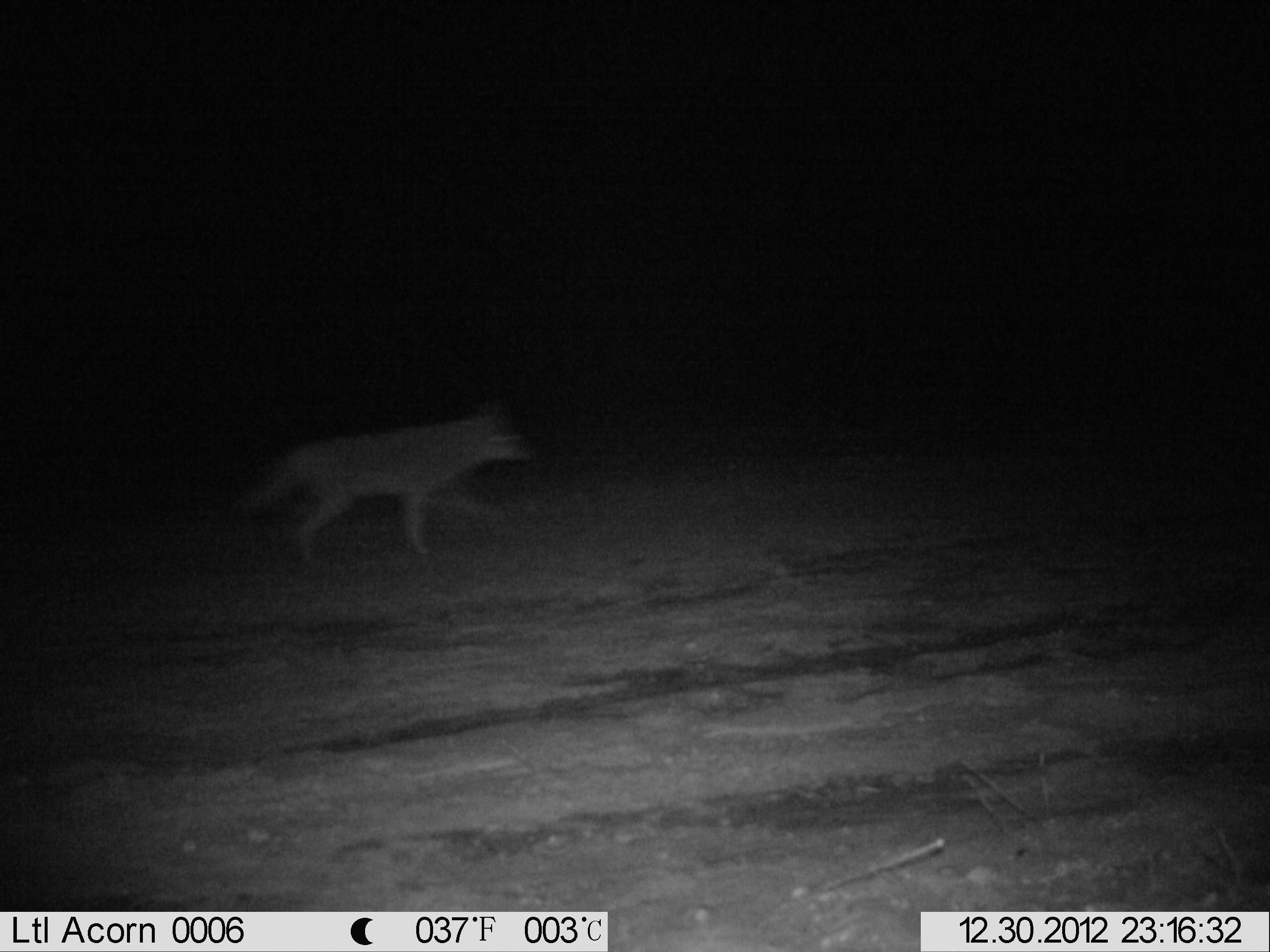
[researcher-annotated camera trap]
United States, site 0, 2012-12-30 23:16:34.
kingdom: Animalia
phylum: Chordata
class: Mammalia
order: Carnivora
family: Canidae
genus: Canis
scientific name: Canis latrans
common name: coyote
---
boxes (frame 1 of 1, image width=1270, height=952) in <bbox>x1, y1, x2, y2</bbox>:
coyote: <bbox>229, 393, 554, 578</bbox>